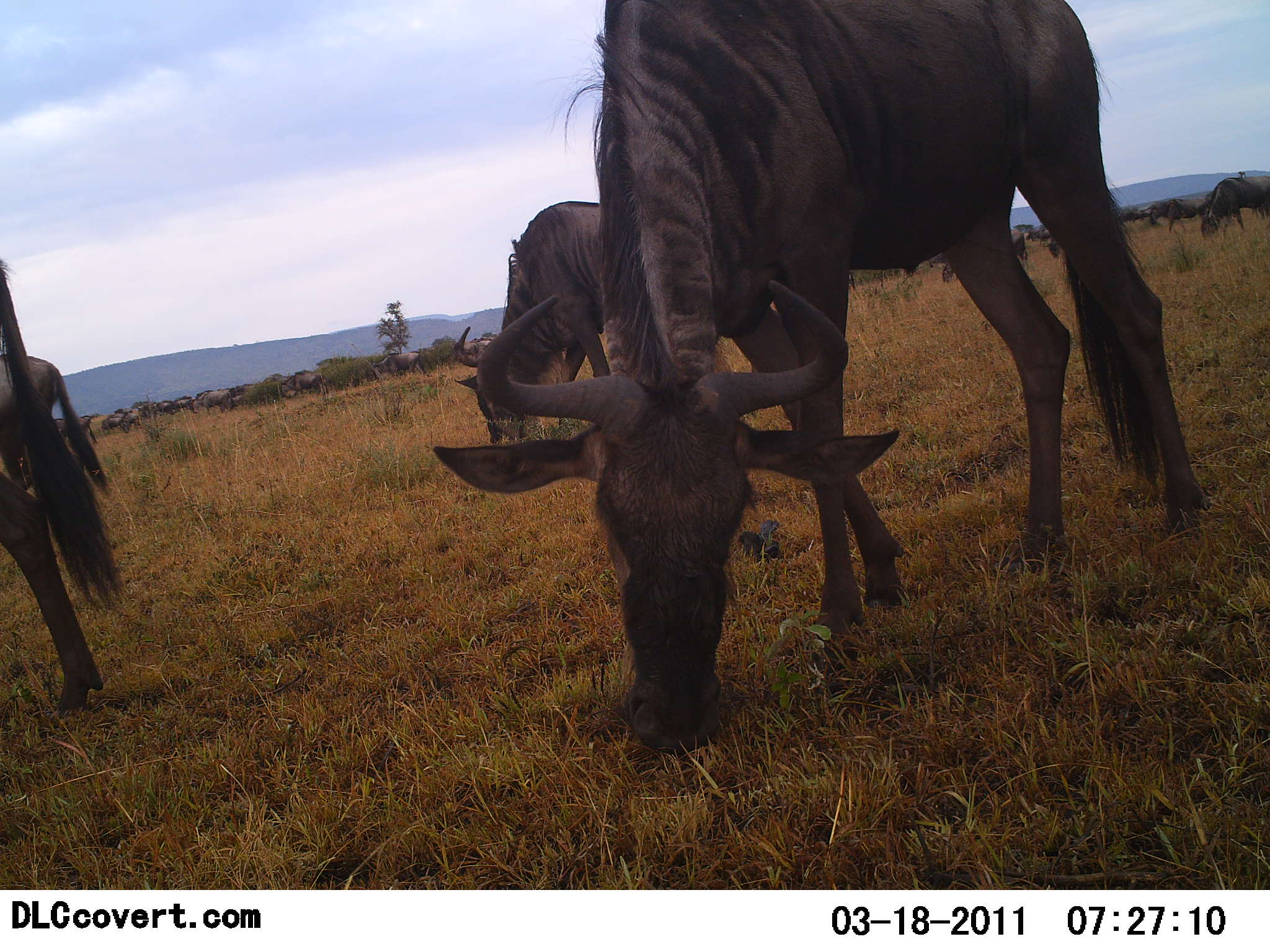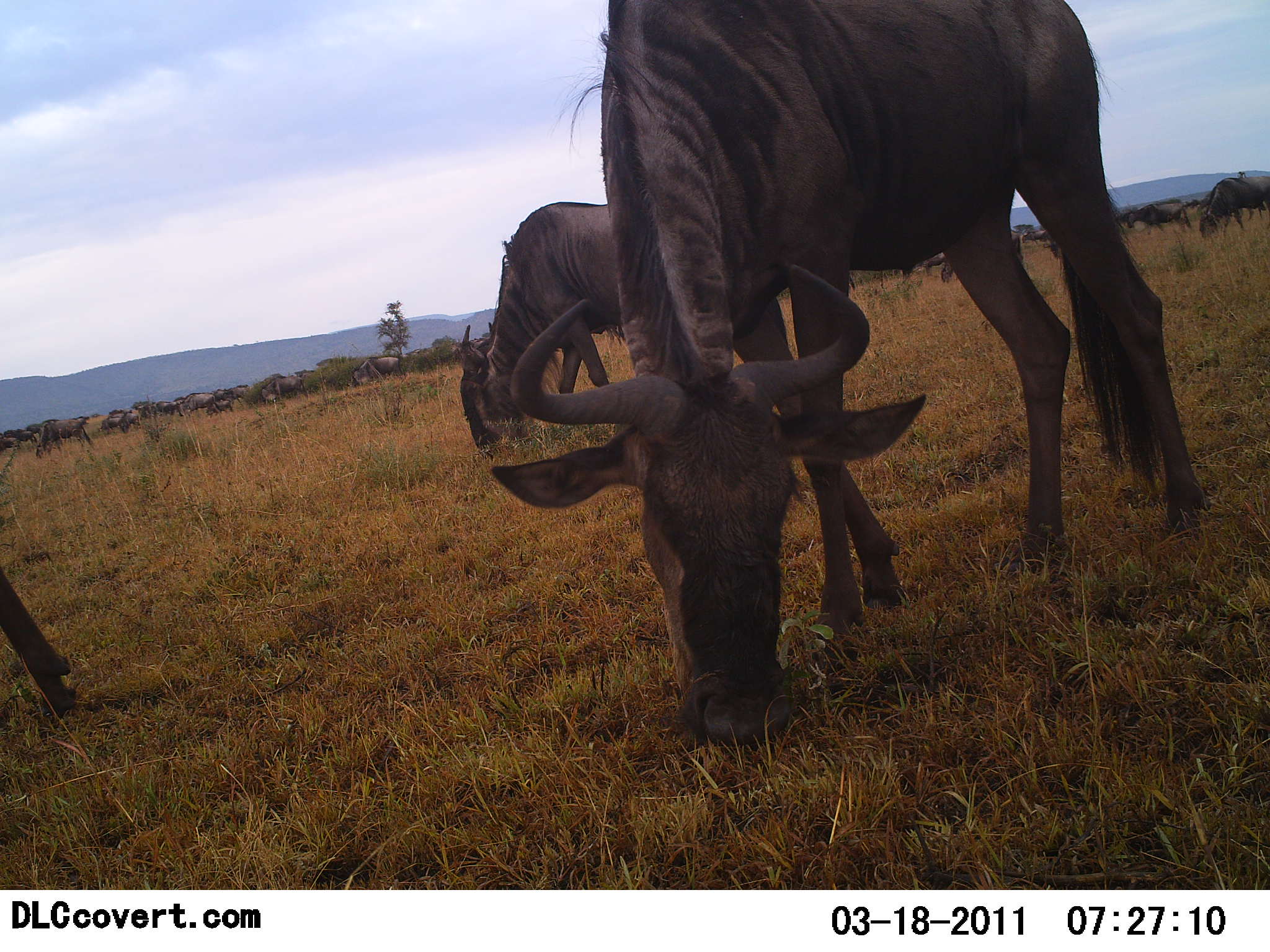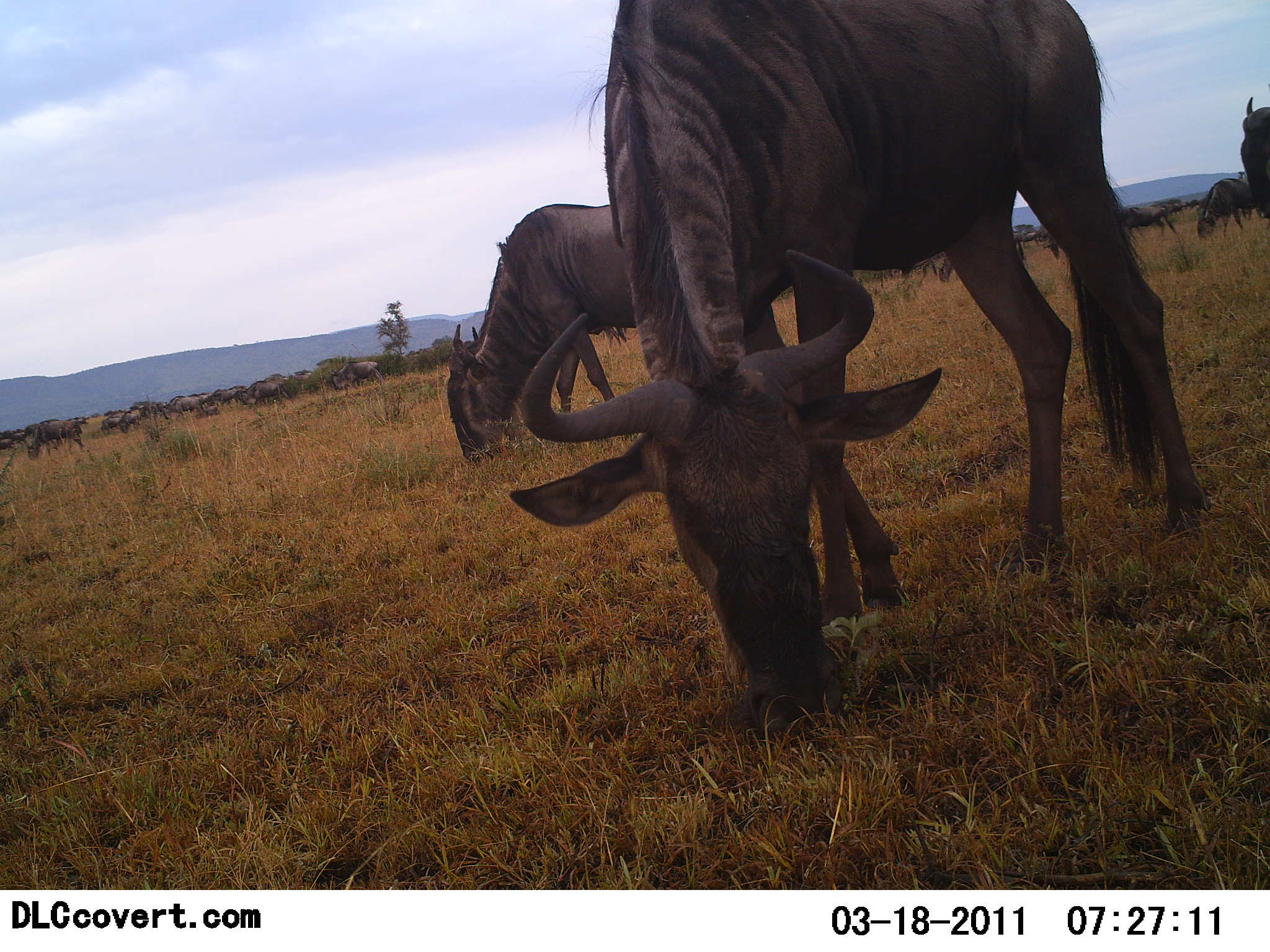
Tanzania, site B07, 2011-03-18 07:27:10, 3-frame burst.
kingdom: Animalia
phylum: Chordata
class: Mammalia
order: Artiodactyla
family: Bovidae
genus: Connochaetes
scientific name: Connochaetes taurinus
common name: blue wildebeest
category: wildebeest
Wildebeest (blue wildebeest) (Connochaetes taurinus), count 11-50. Behavior (volunteer vote fractions): standing 0%, resting 0%, moving 40%, interacting 0%. Young present (vote fraction): 0%. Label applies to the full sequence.